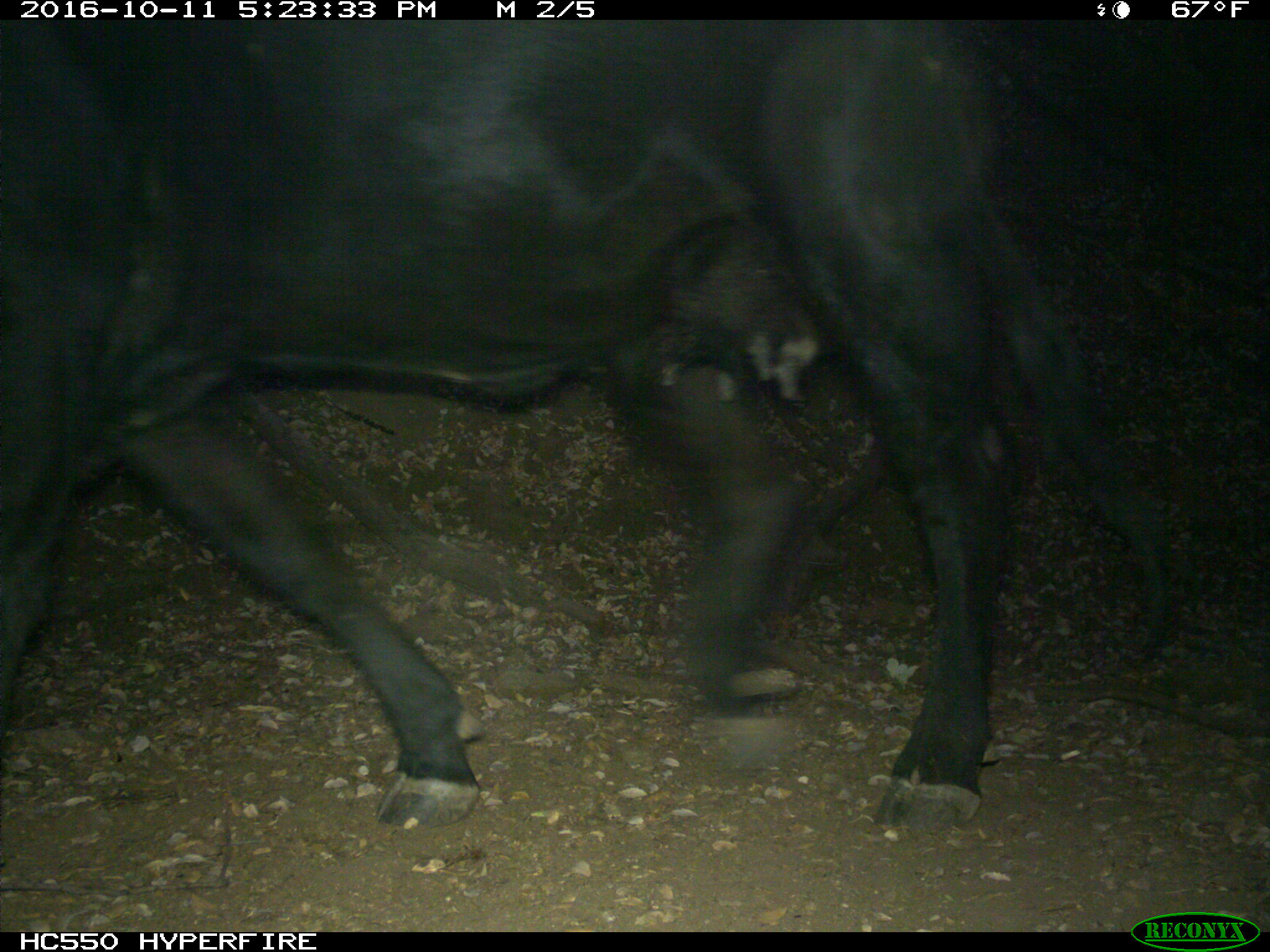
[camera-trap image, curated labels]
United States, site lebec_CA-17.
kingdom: Animalia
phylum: Chordata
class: Mammalia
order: Artiodactyla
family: Bovidae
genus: Bos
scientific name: Bos taurus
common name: domestic cow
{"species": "Bos taurus (domestic cow)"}